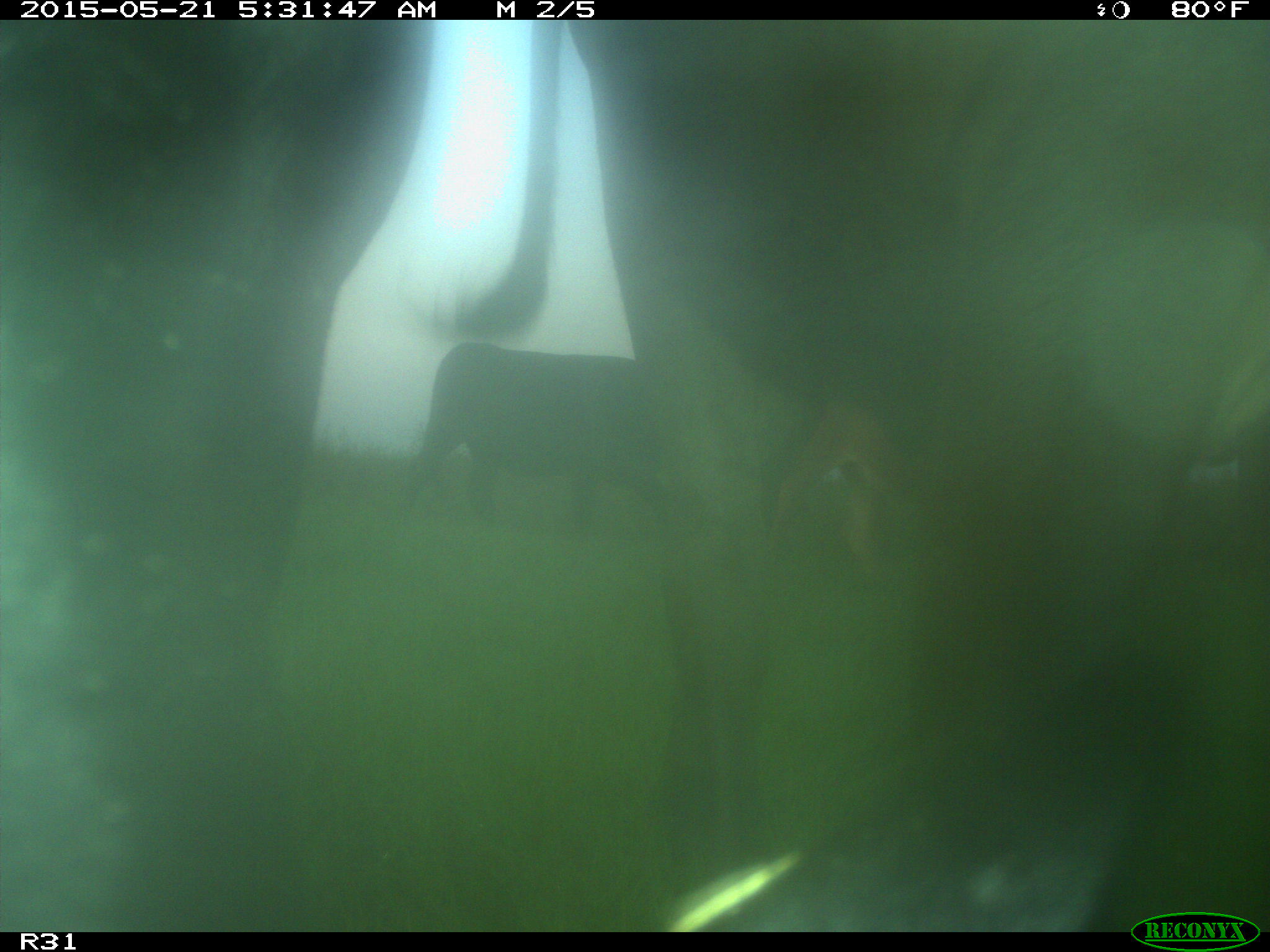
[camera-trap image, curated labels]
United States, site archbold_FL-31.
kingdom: Animalia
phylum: Chordata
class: Mammalia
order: Artiodactyla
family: Bovidae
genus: Bos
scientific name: Bos taurus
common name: domestic cow